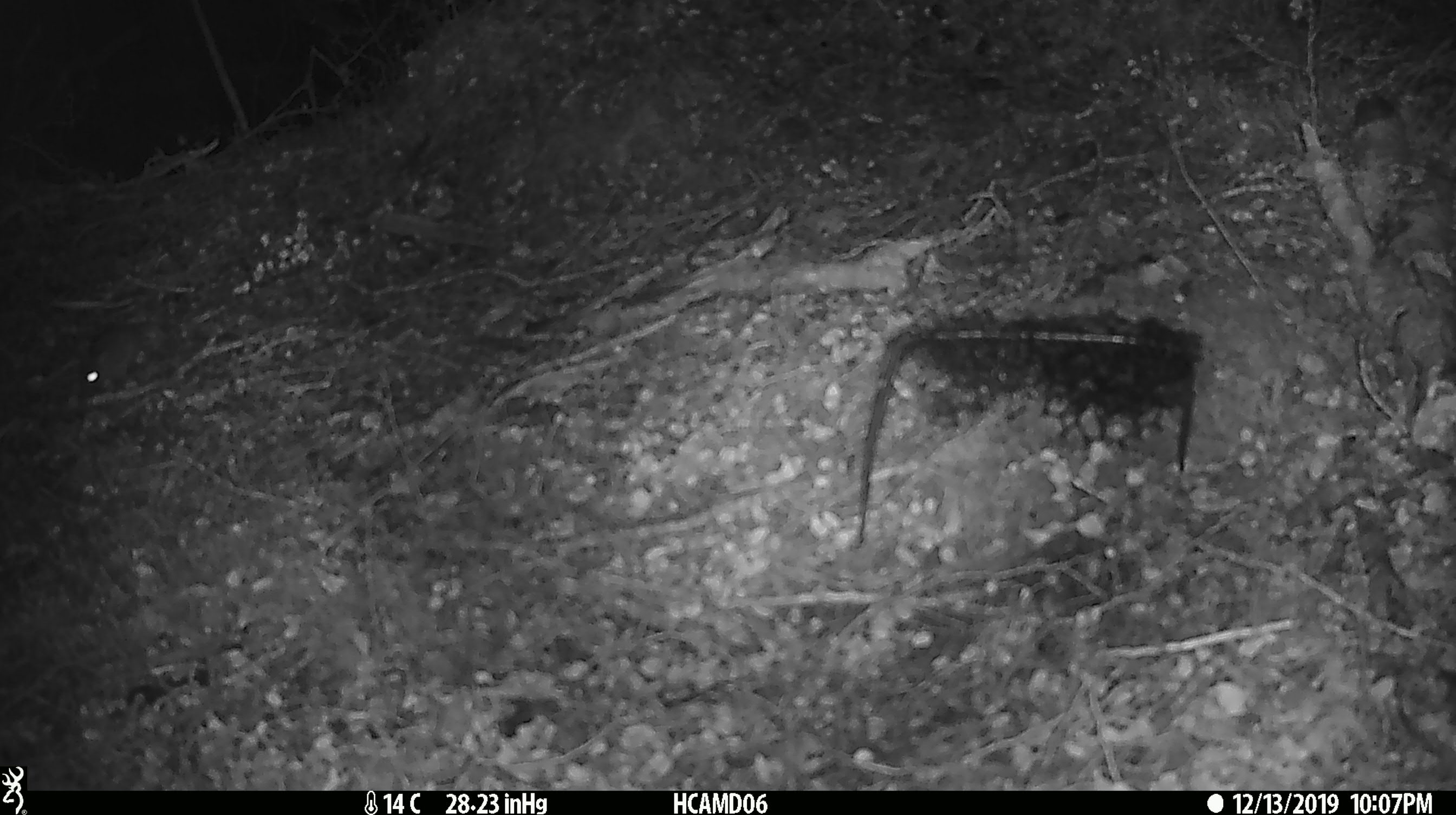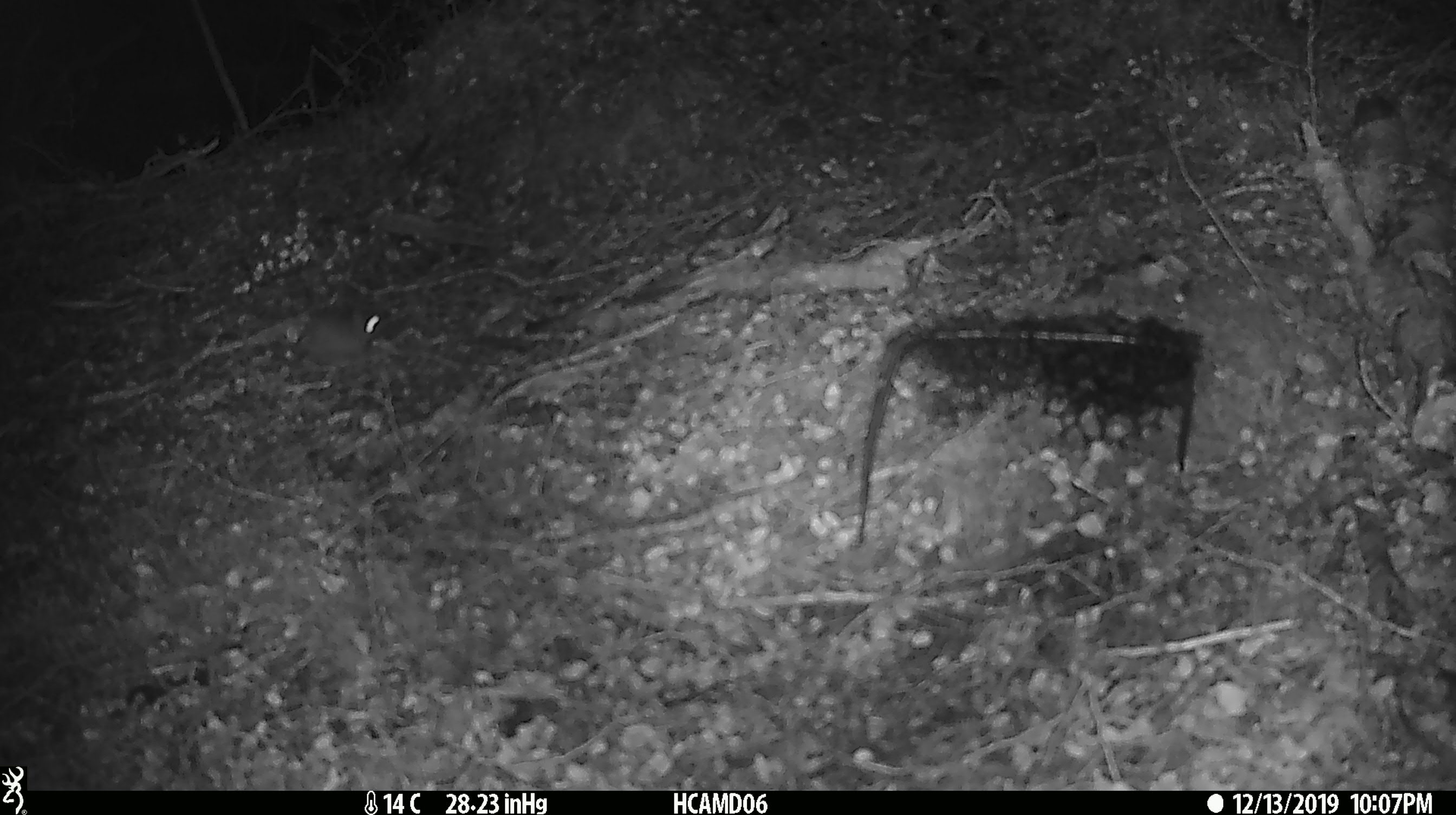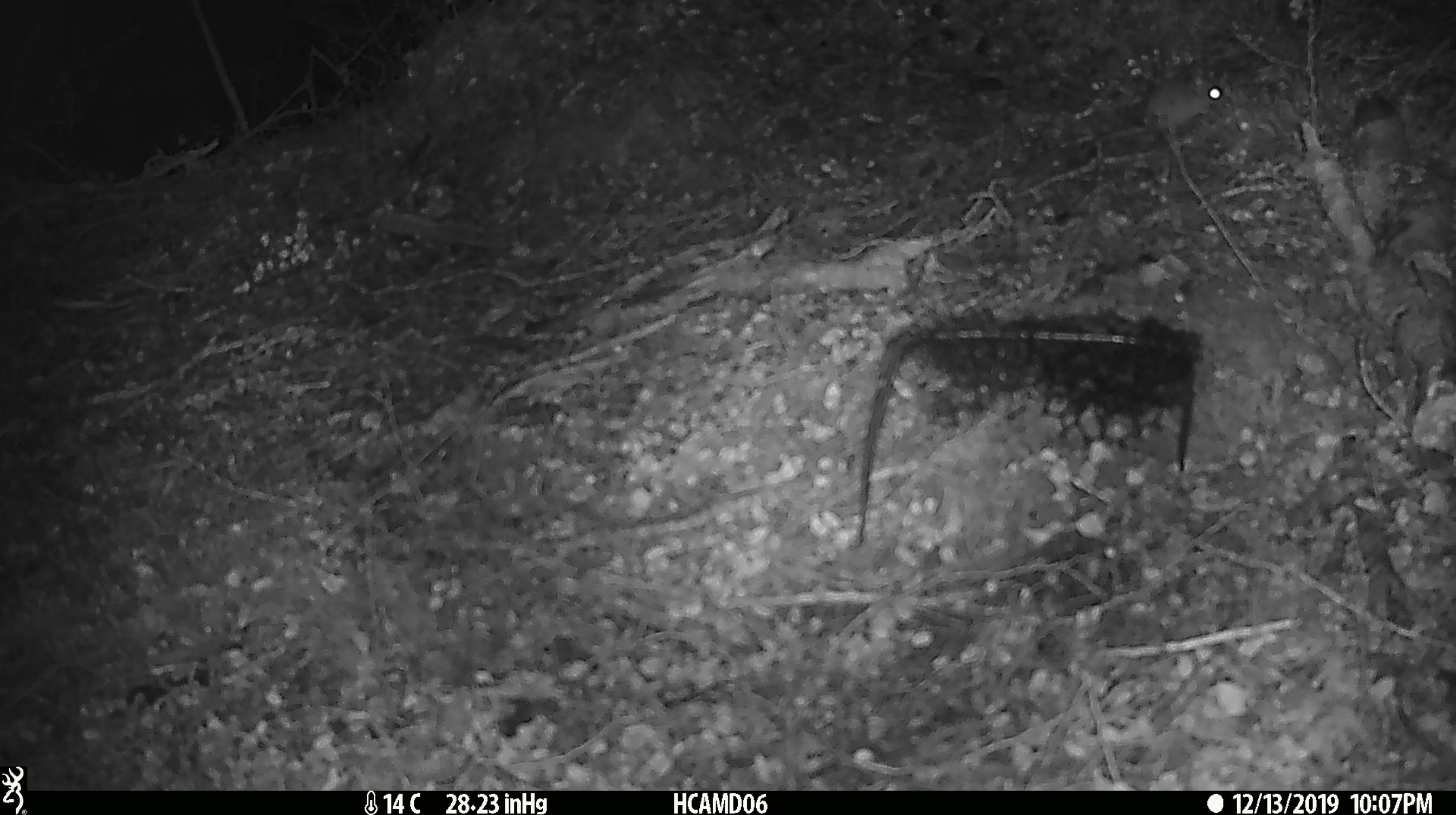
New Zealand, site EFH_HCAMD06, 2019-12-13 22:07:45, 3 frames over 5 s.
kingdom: Animalia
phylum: Chordata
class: Mammalia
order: Rodentia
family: Muridae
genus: Mus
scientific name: Mus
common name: mouse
Mouse (Mus).